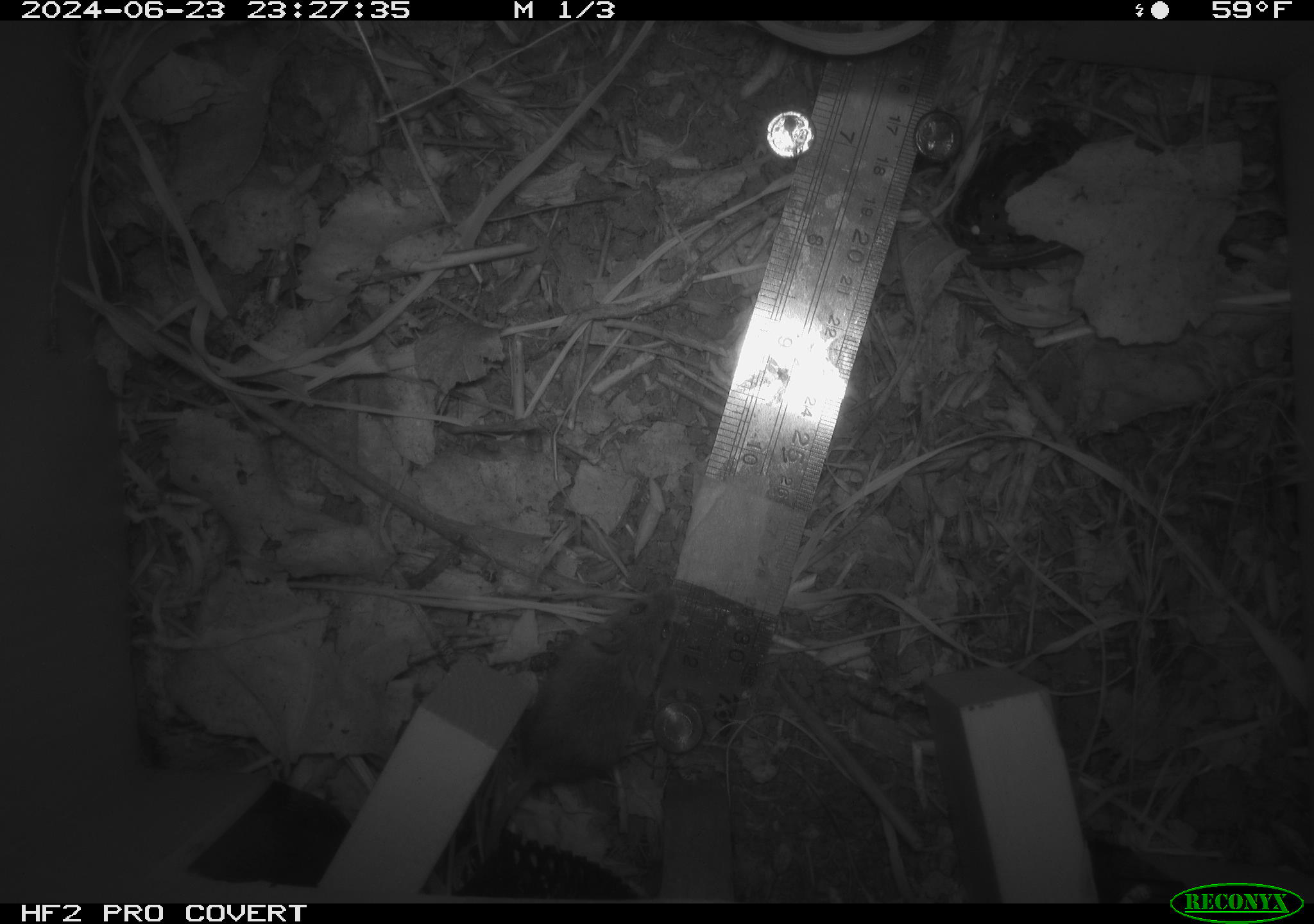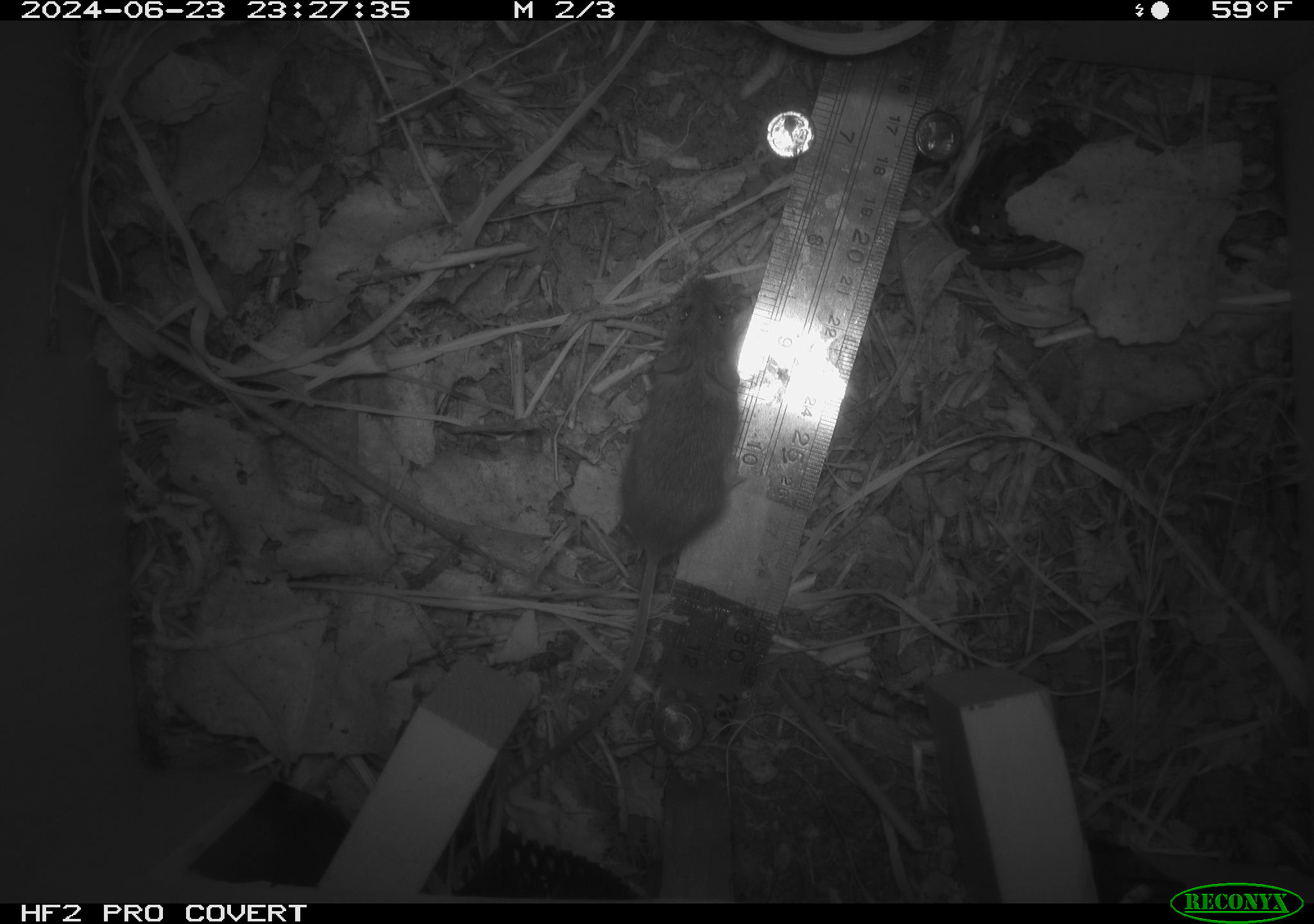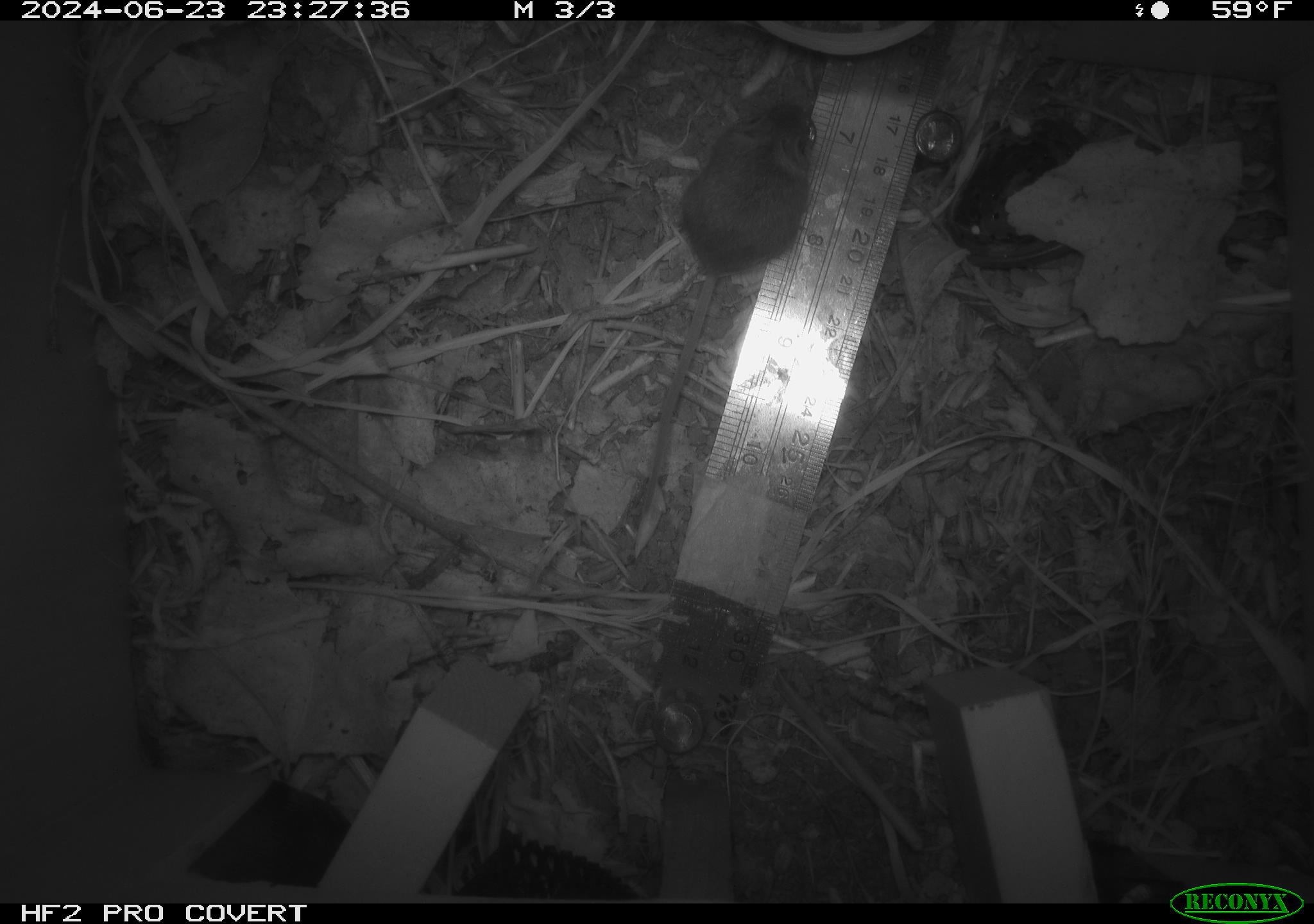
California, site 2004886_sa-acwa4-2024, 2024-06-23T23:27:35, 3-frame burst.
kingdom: Animalia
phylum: Chordata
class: Mammalia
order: Rodentia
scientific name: Rodentia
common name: mouse species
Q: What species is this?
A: Mouse species (Rodentia).